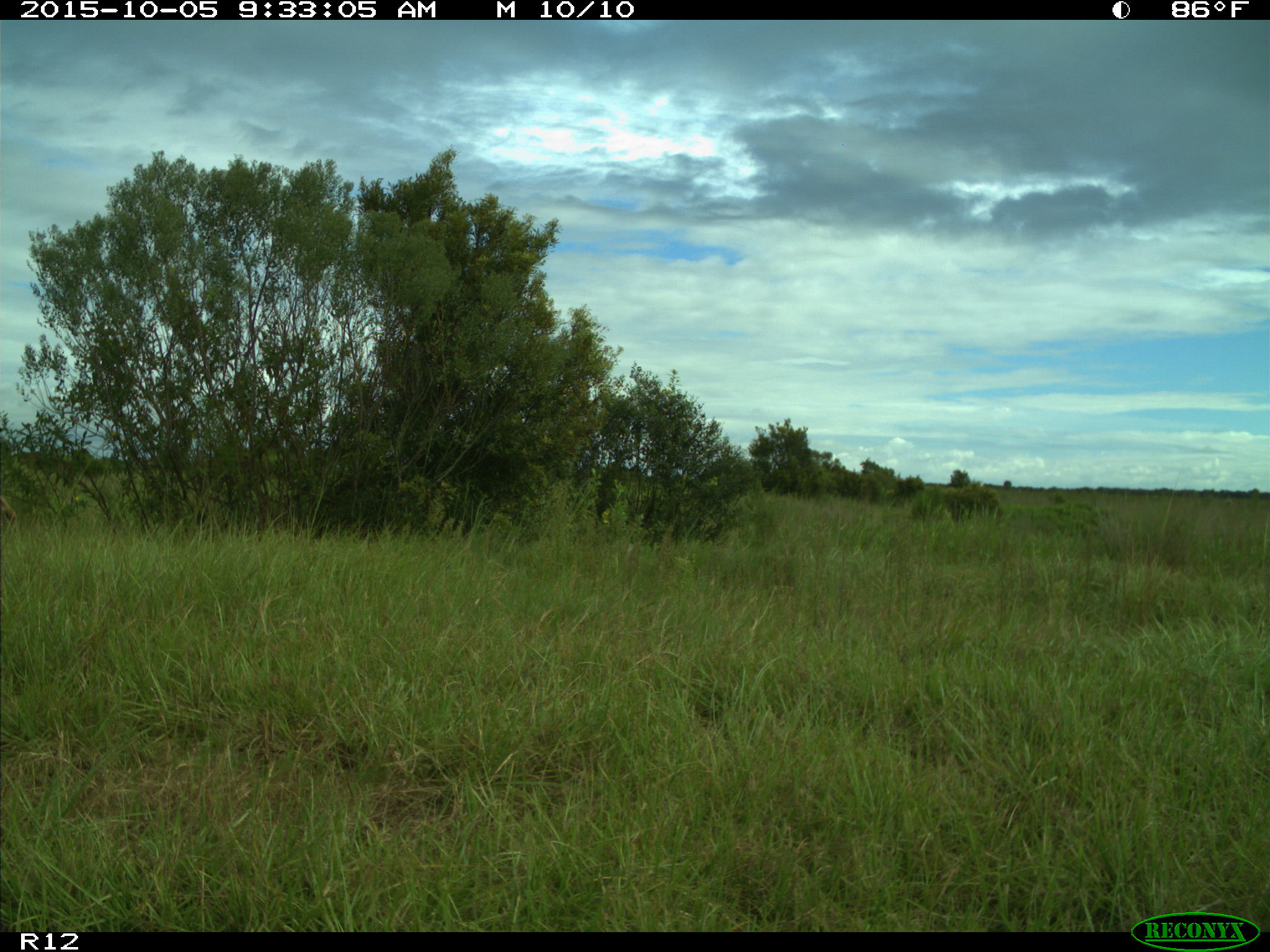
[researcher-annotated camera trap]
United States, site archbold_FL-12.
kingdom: Animalia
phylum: Chordata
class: Mammalia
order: Artiodactyla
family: Cervidae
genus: Odocoileus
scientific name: Odocoileus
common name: deer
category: unidentified deer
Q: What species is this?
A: Unidentified deer (deer) (Odocoileus).